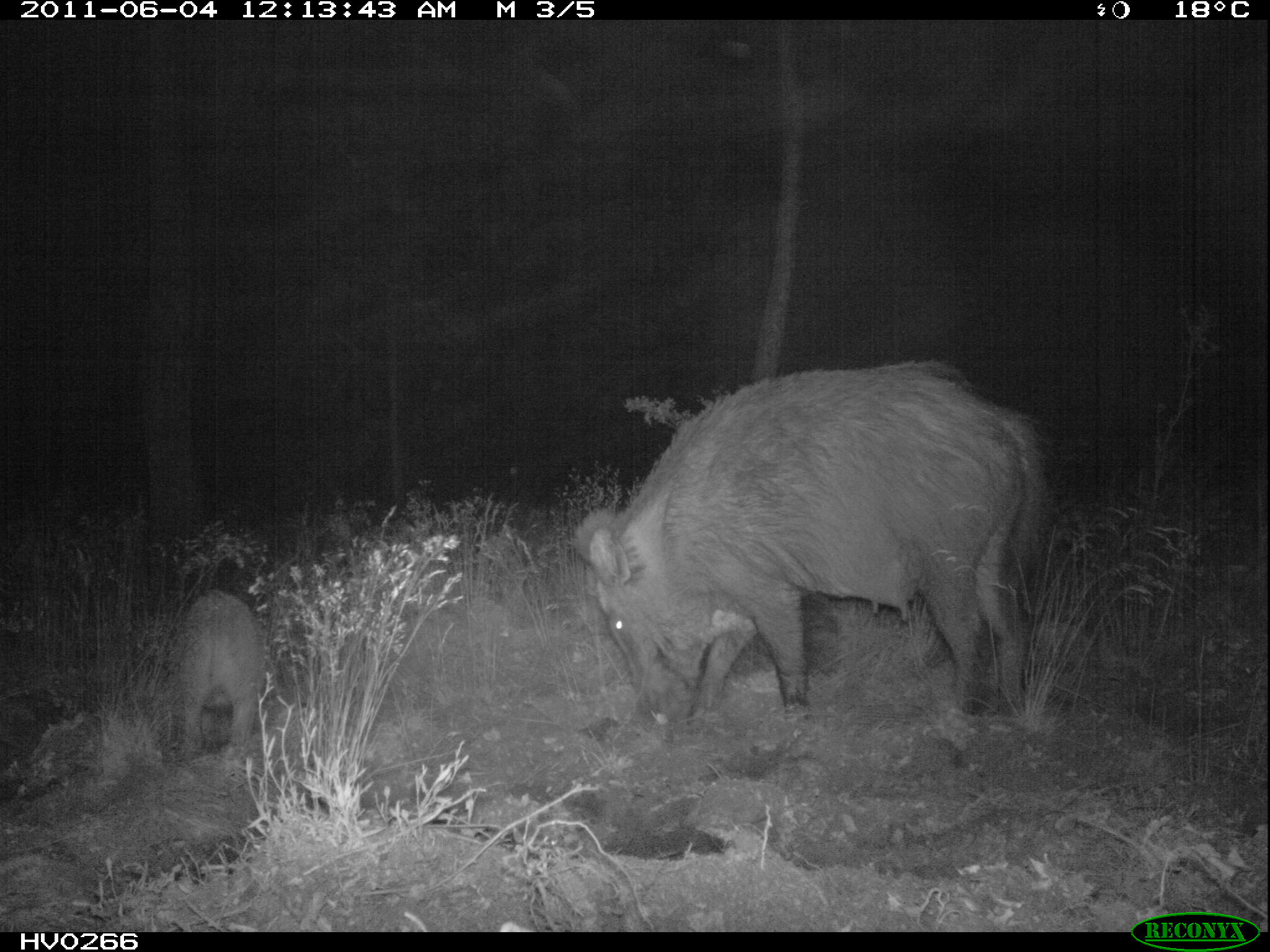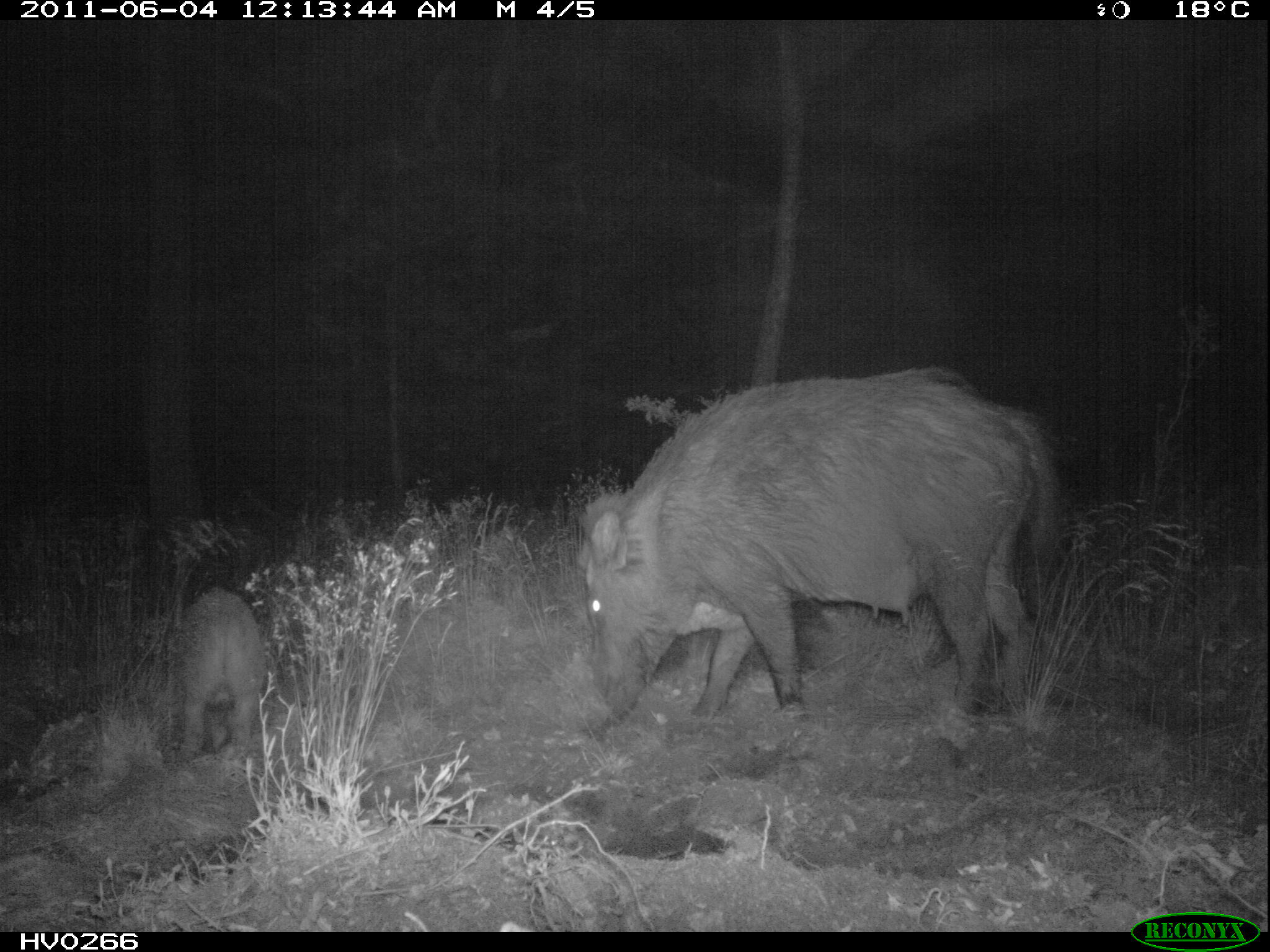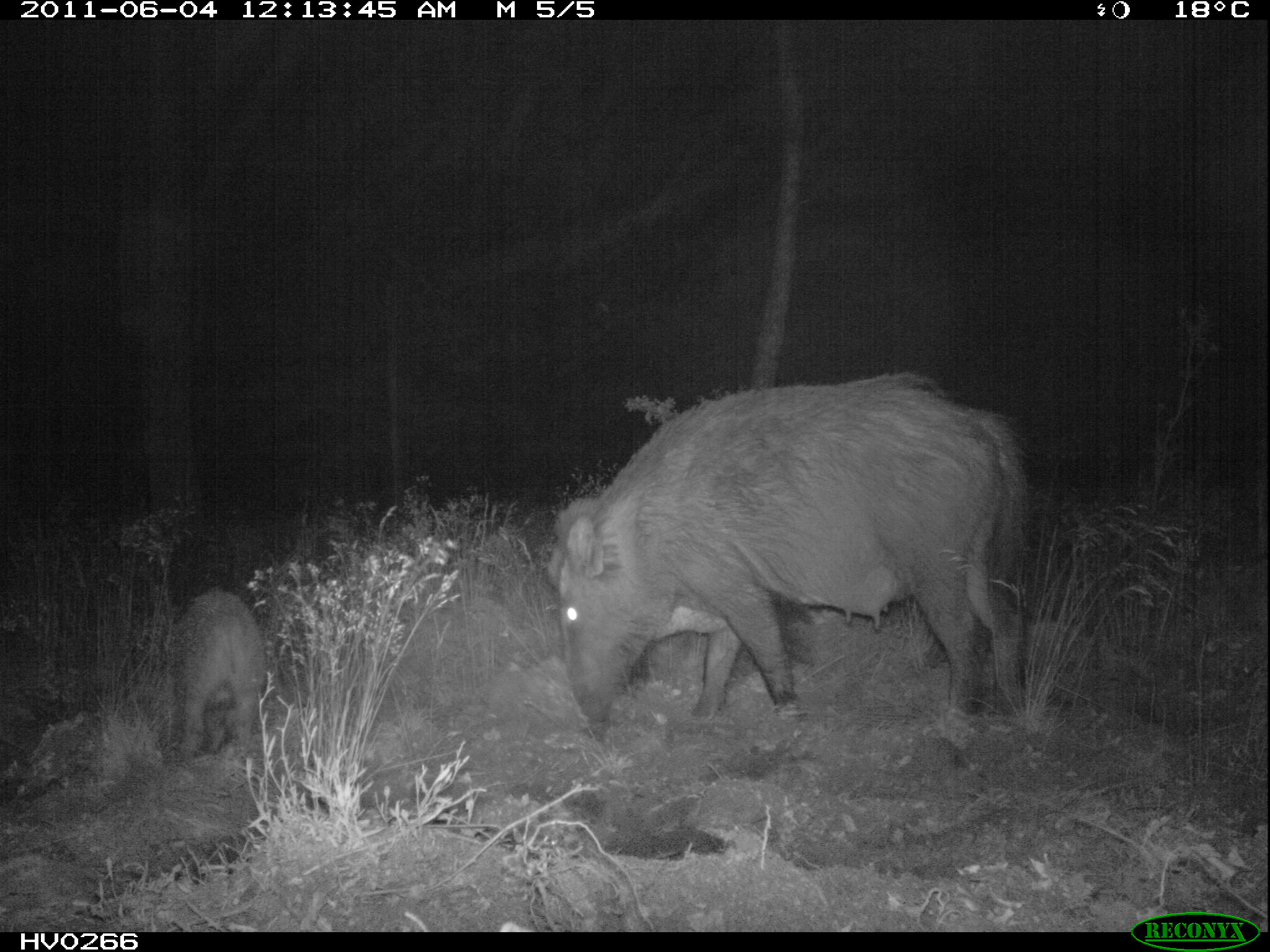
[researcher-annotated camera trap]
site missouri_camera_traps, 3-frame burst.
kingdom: Animalia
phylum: Chordata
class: Mammalia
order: Artiodactyla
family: Suidae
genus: Sus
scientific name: Sus scrofa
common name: wild boar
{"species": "wild boar (Sus scrofa)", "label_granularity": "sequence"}